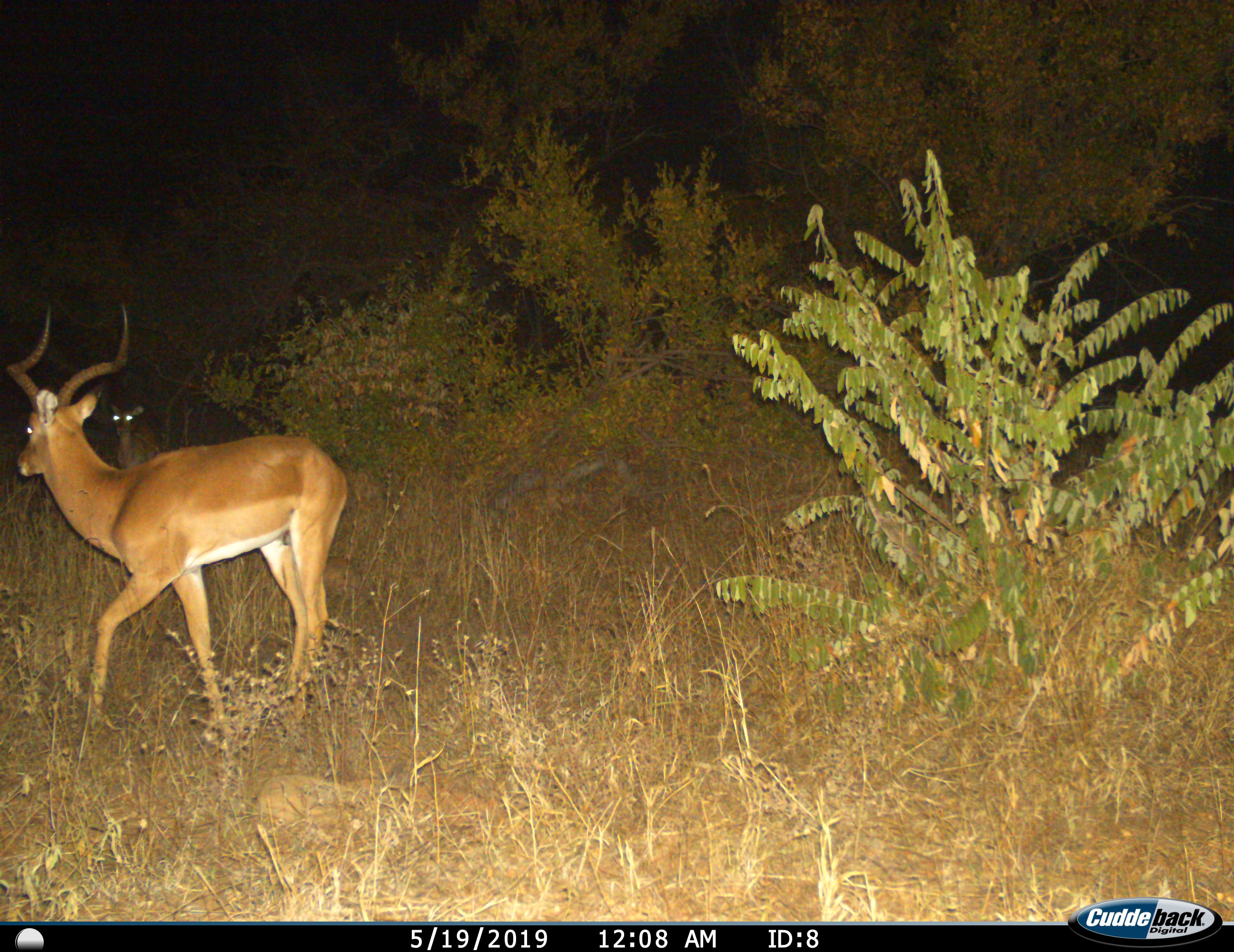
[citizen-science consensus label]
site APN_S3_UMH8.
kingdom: Animalia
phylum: Chordata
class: Mammalia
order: Artiodactyla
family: Bovidae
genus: Aepyceros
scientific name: Aepyceros melampus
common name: impala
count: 2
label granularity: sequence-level